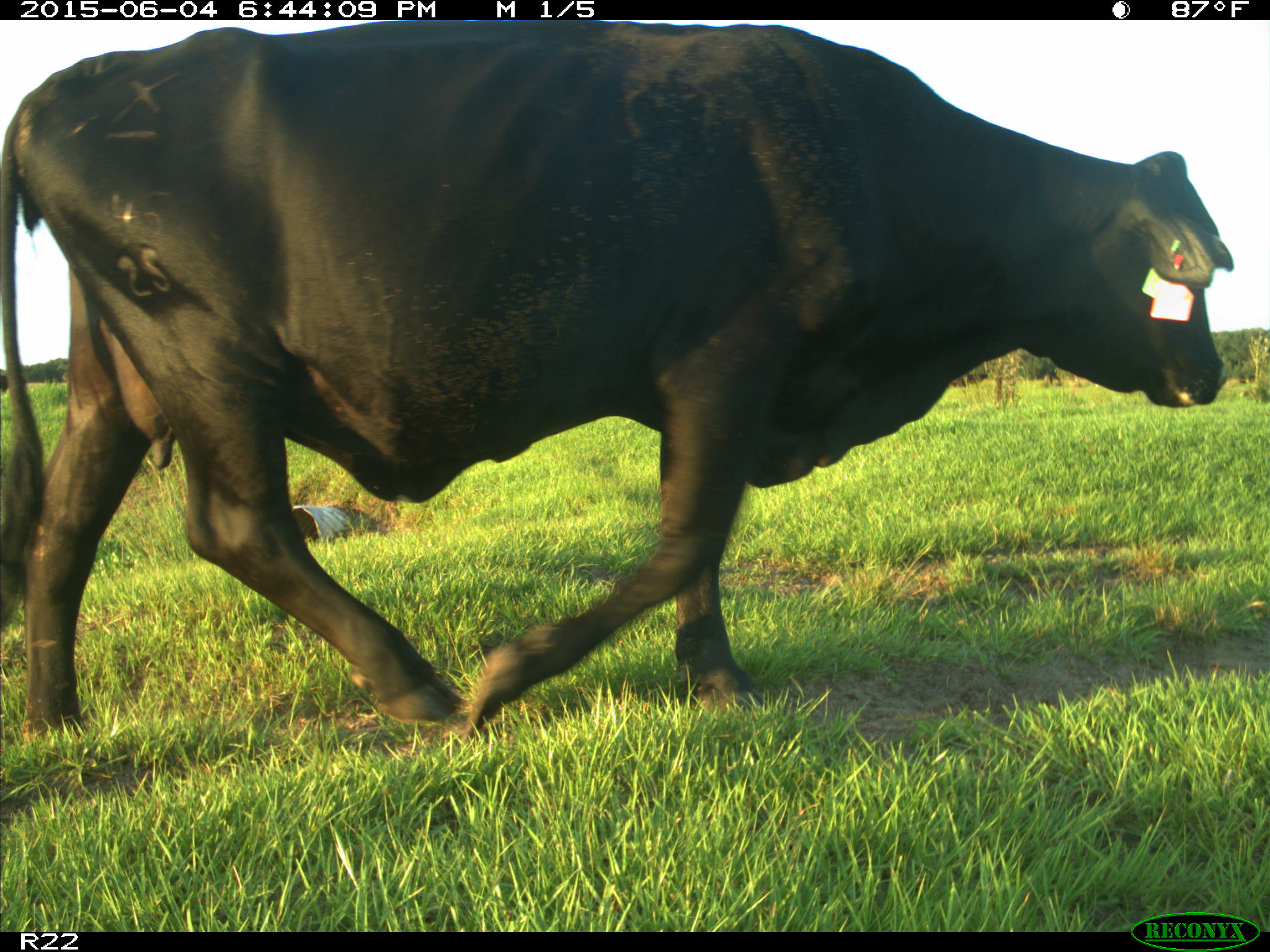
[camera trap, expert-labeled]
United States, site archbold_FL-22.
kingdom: Animalia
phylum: Chordata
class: Mammalia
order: Artiodactyla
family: Bovidae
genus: Bos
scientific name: Bos taurus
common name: domestic cow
Bos taurus (domestic cow).